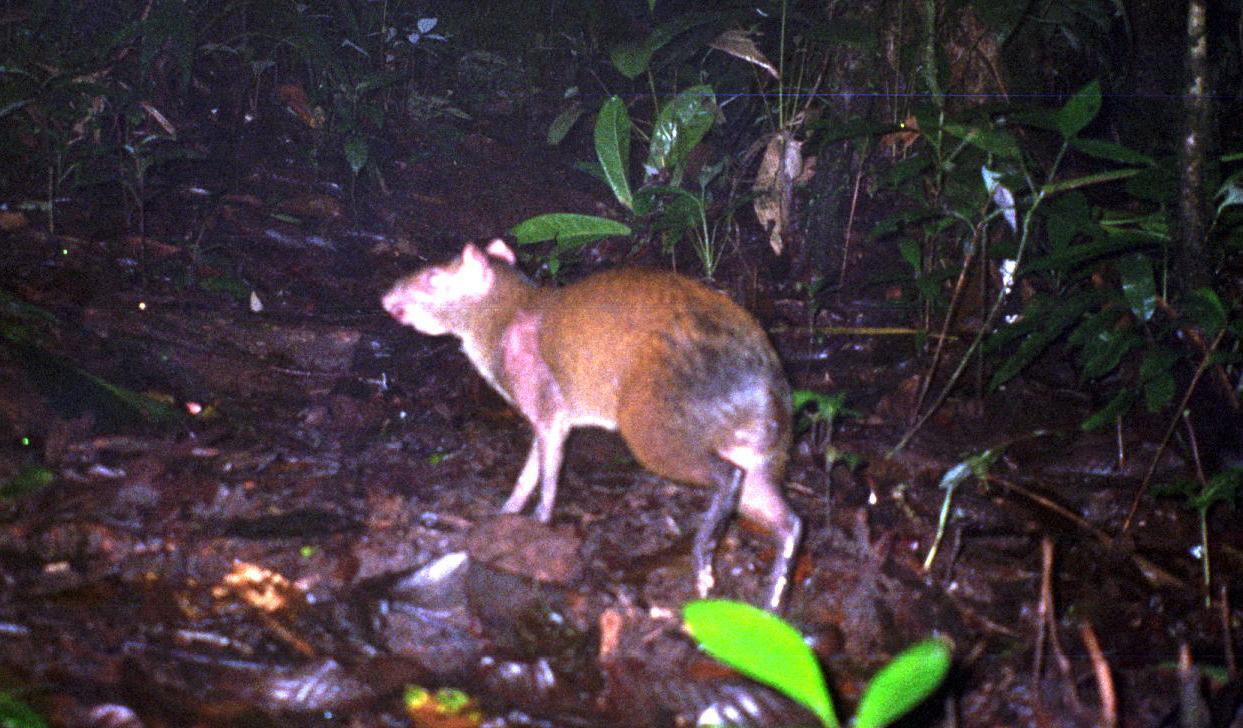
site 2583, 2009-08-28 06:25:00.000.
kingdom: Animalia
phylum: Chordata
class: Mammalia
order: Rodentia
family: Dasyproctidae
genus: Dasyprocta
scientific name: Dasyprocta punctata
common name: central american agouti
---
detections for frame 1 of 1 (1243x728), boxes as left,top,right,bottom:
dasyprocta punctata: 380,233,804,614